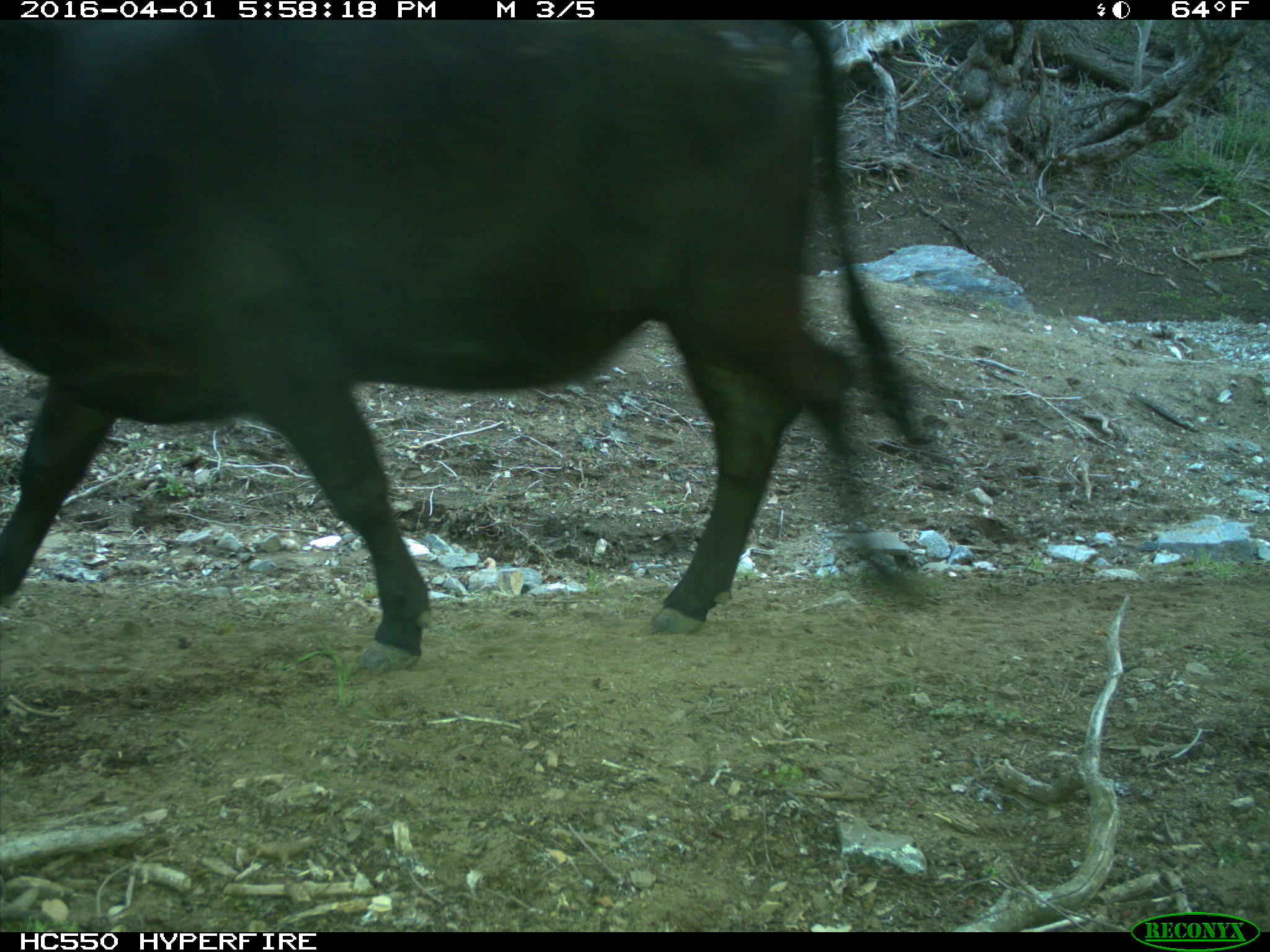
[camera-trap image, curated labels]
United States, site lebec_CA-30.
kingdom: Animalia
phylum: Chordata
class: Mammalia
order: Artiodactyla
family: Bovidae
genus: Bos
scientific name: Bos taurus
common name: domestic cow